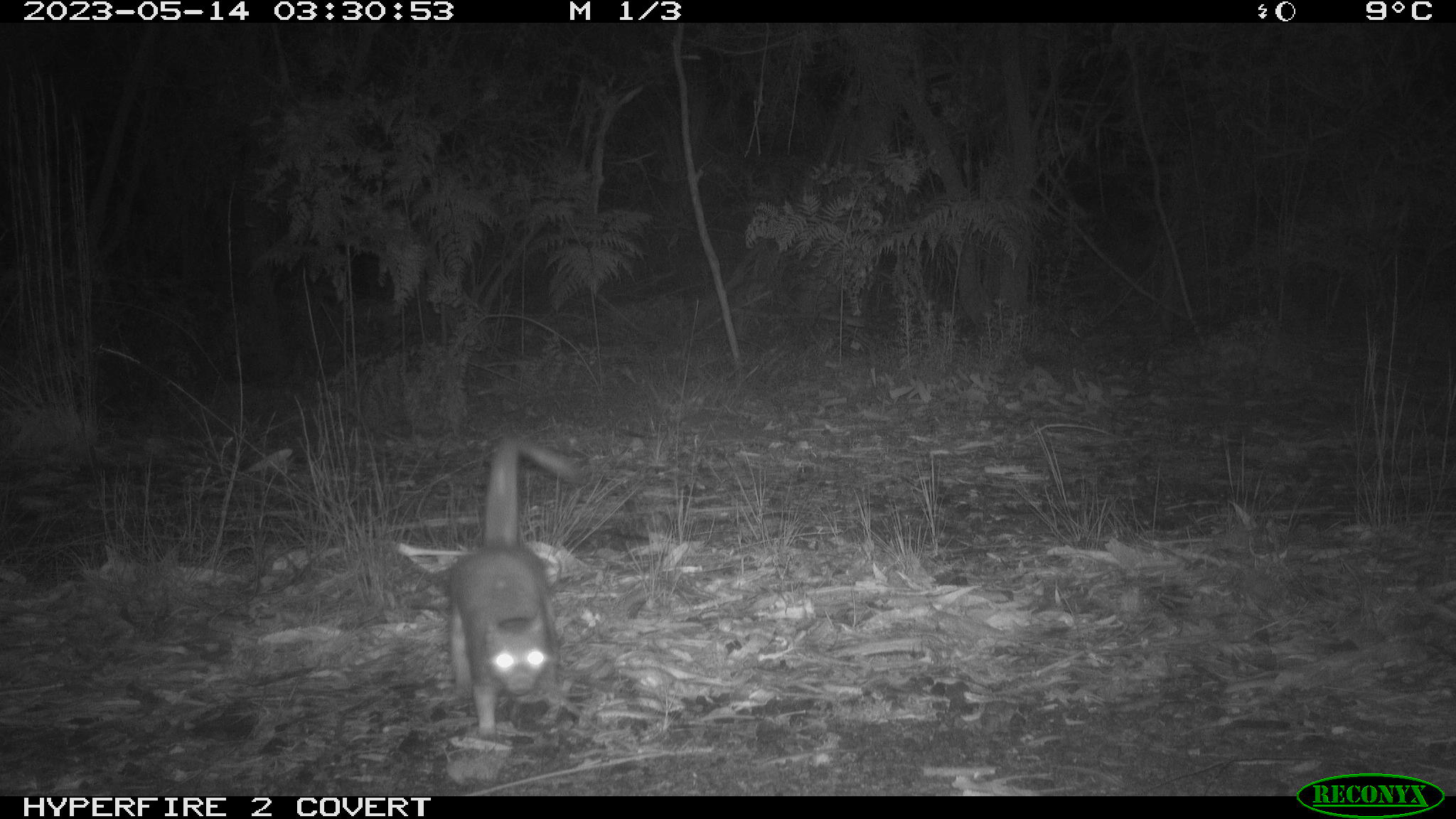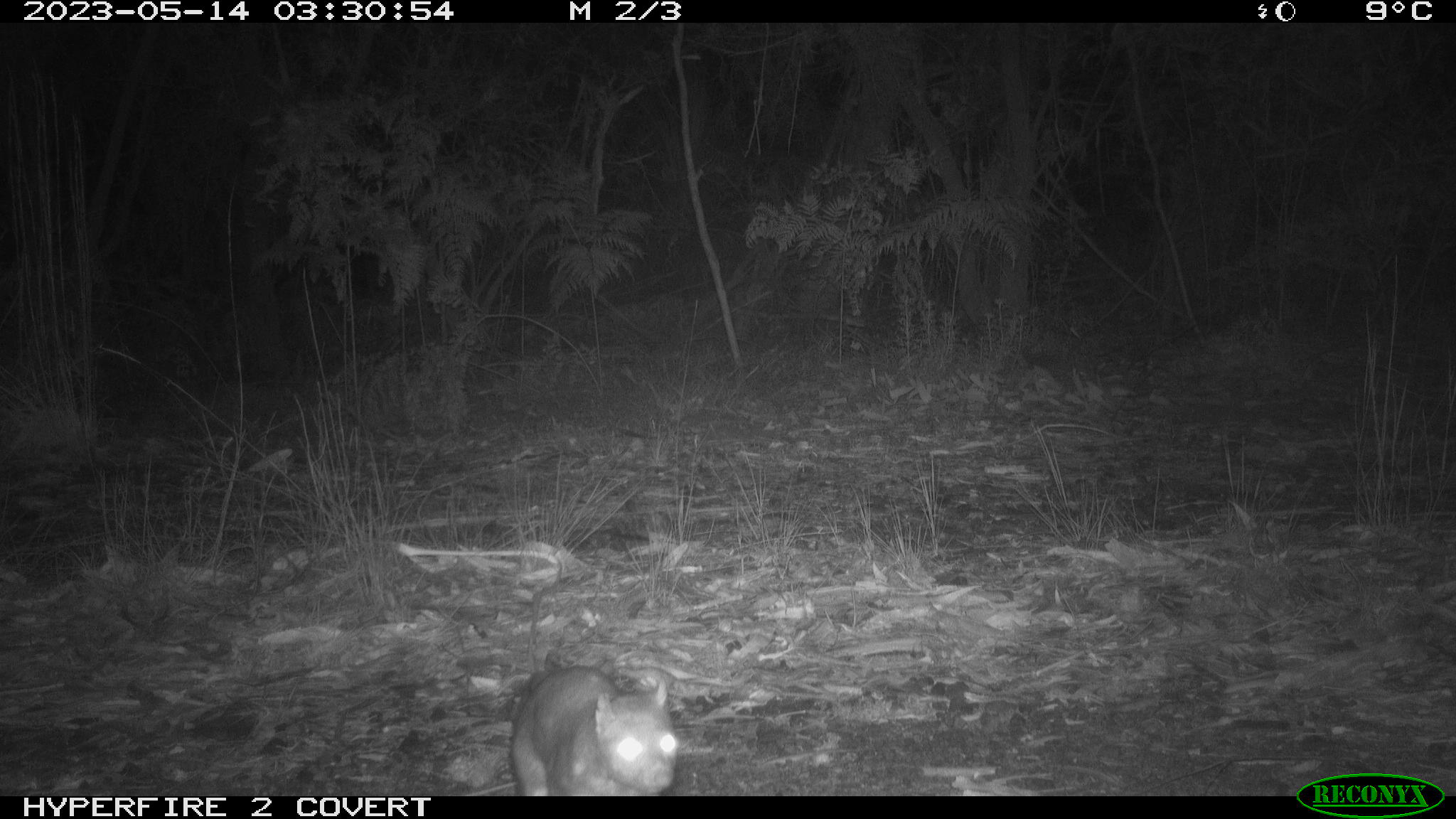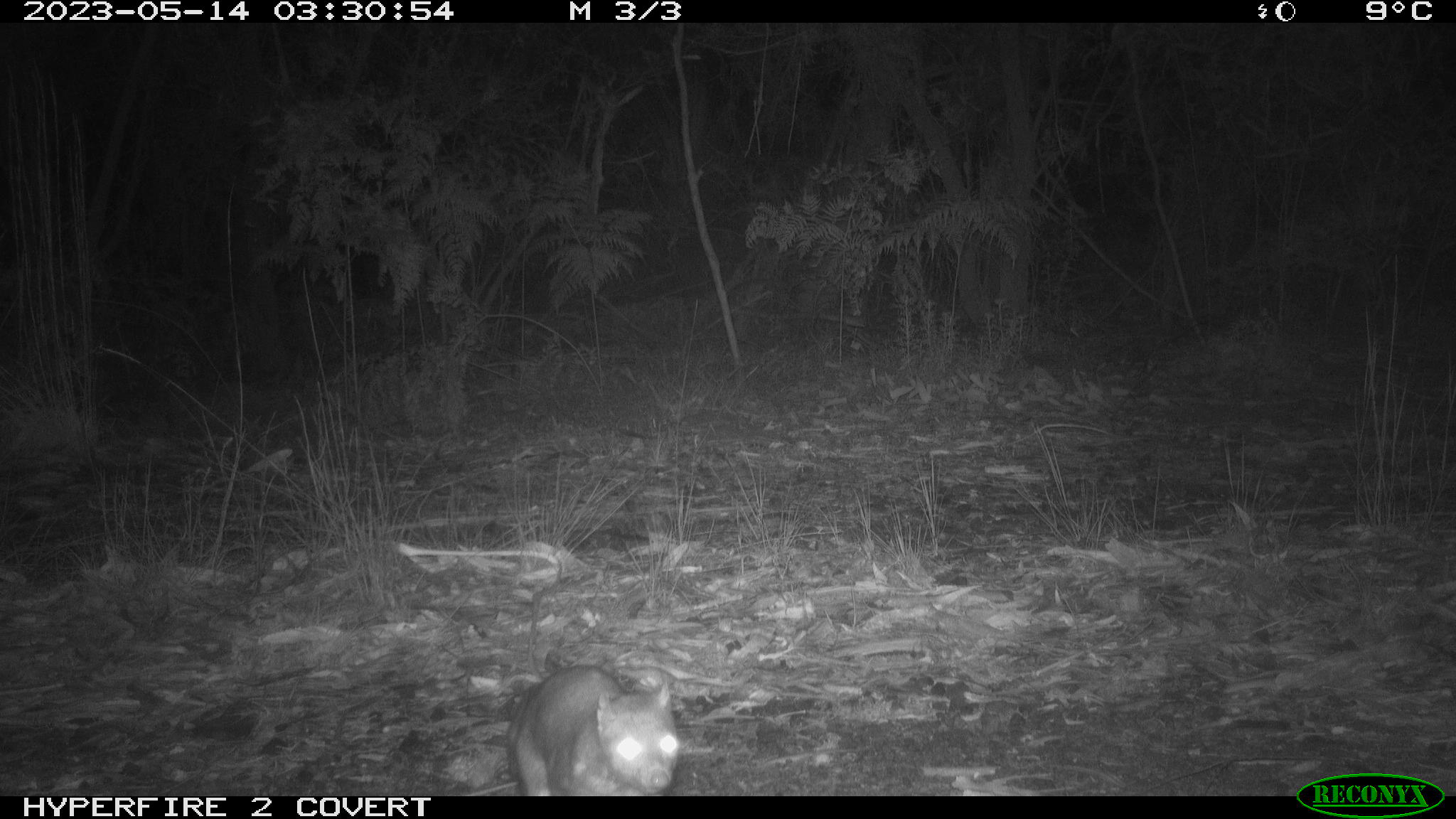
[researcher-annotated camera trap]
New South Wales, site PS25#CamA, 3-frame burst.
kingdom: Animalia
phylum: Chordata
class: Mammalia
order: Dasyuromorphia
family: Dasyuridae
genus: Dasyurus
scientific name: Dasyurus maculatus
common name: spotted-tailed quoll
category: quoll